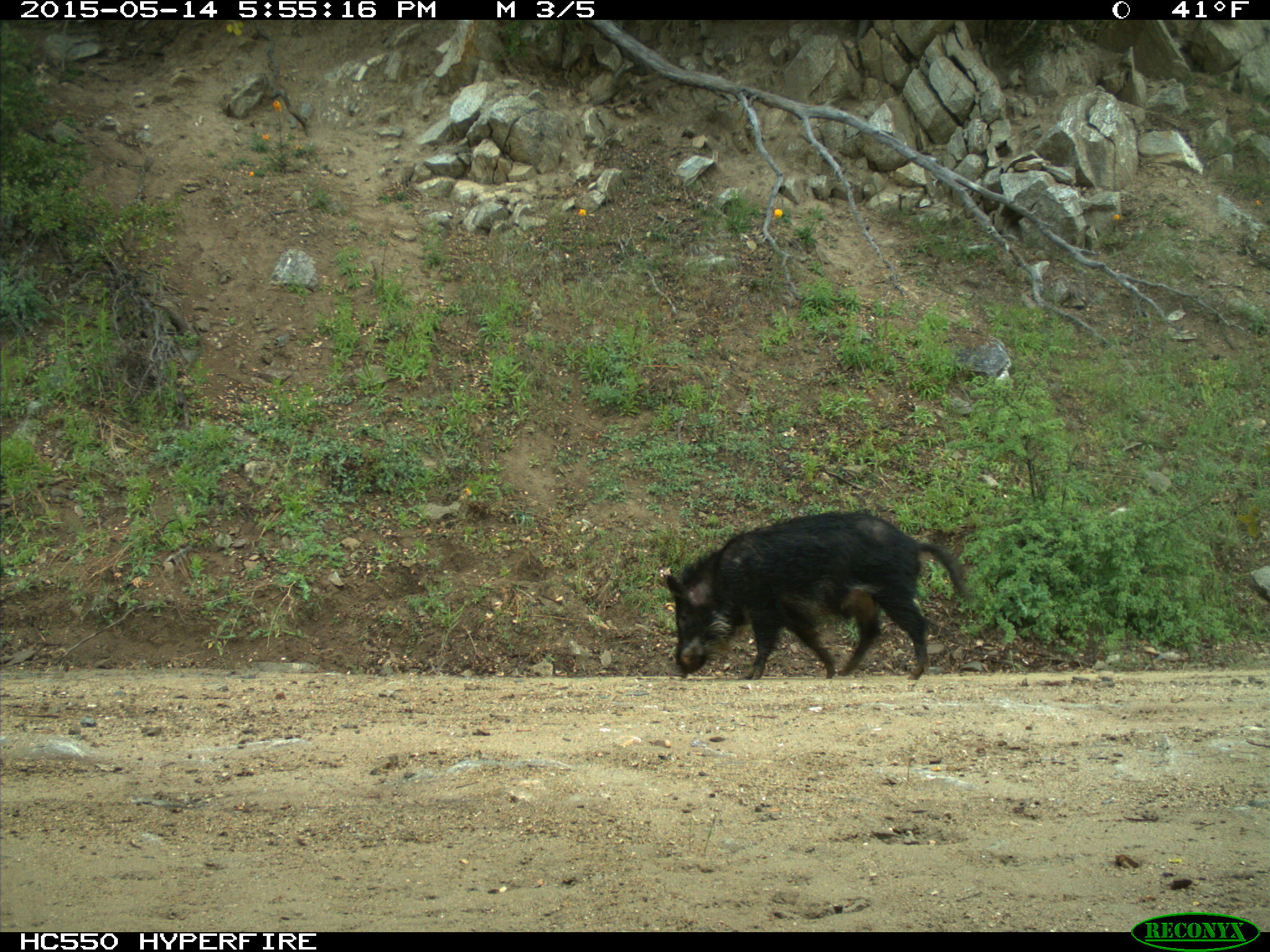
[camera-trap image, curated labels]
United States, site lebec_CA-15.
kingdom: Animalia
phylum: Chordata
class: Mammalia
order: Artiodactyla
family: Suidae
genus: Sus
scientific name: Sus scrofa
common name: wild boar